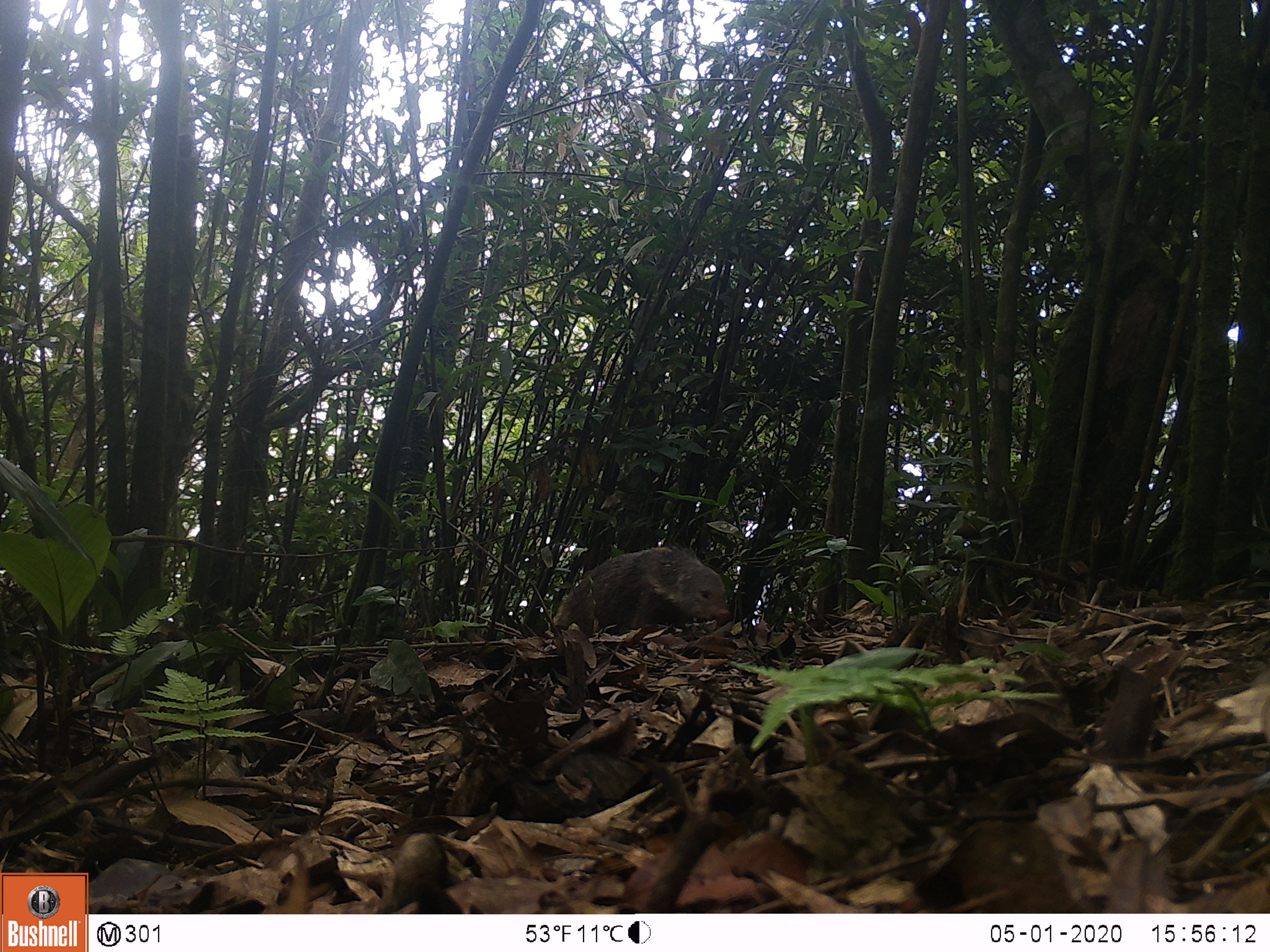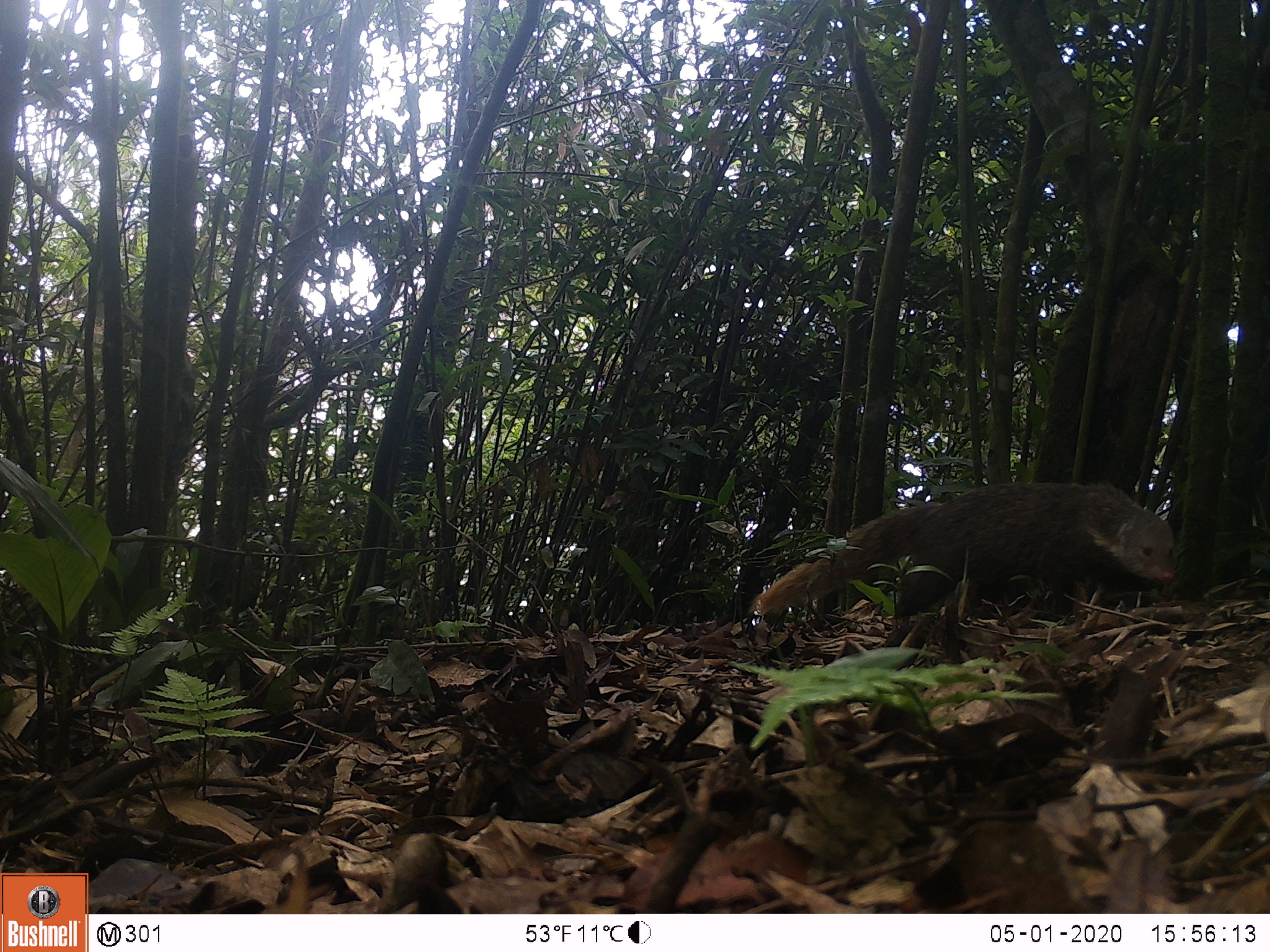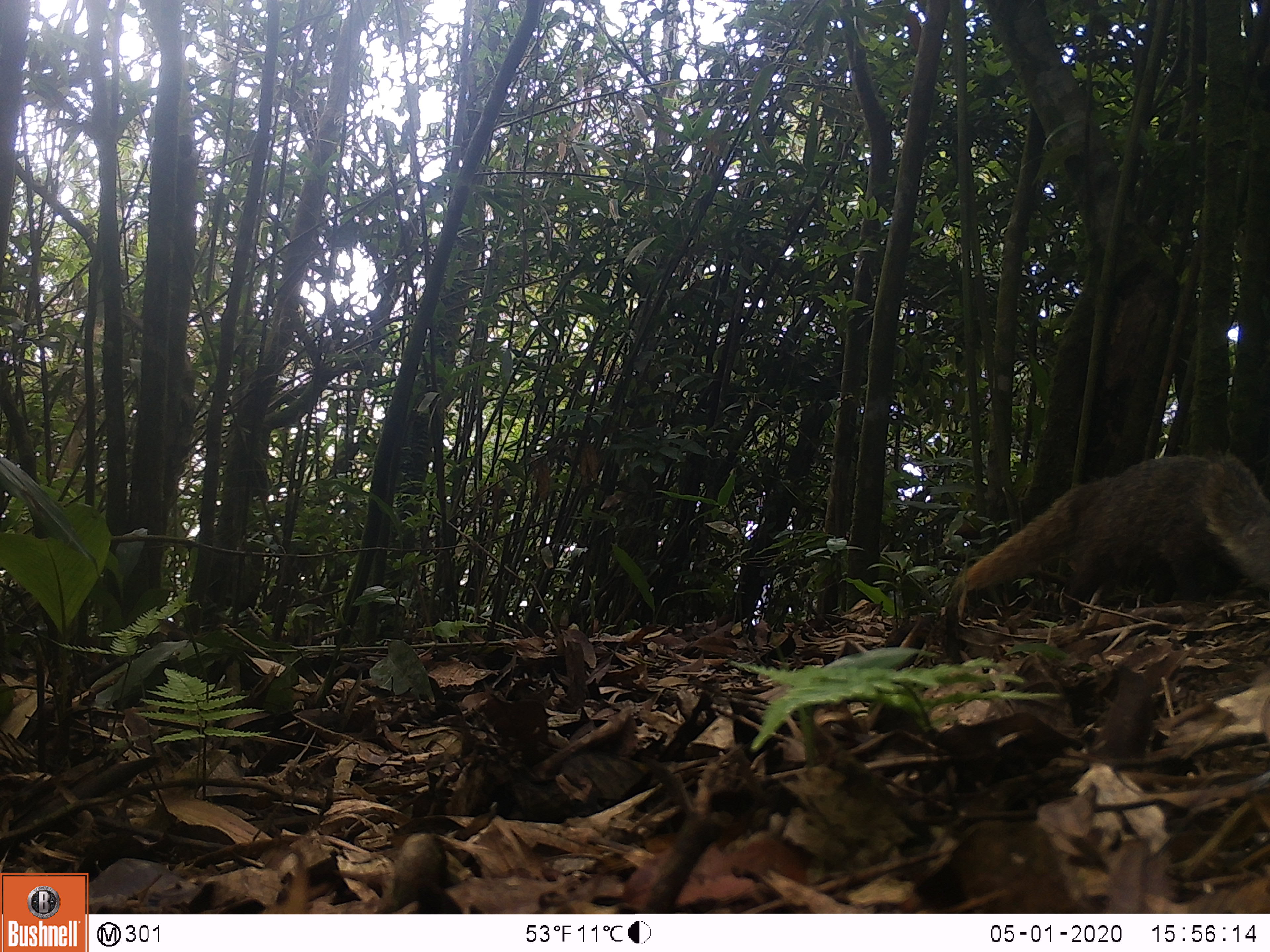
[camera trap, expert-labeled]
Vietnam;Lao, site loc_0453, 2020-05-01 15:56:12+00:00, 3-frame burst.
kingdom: Animalia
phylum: Chordata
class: Mammalia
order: Carnivora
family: Herpestidae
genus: Urva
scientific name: Urva urva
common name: crab-eating mongoose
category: crab eating mongoose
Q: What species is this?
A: Crab eating mongoose (crab-eating mongoose) (Urva urva).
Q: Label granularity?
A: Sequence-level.